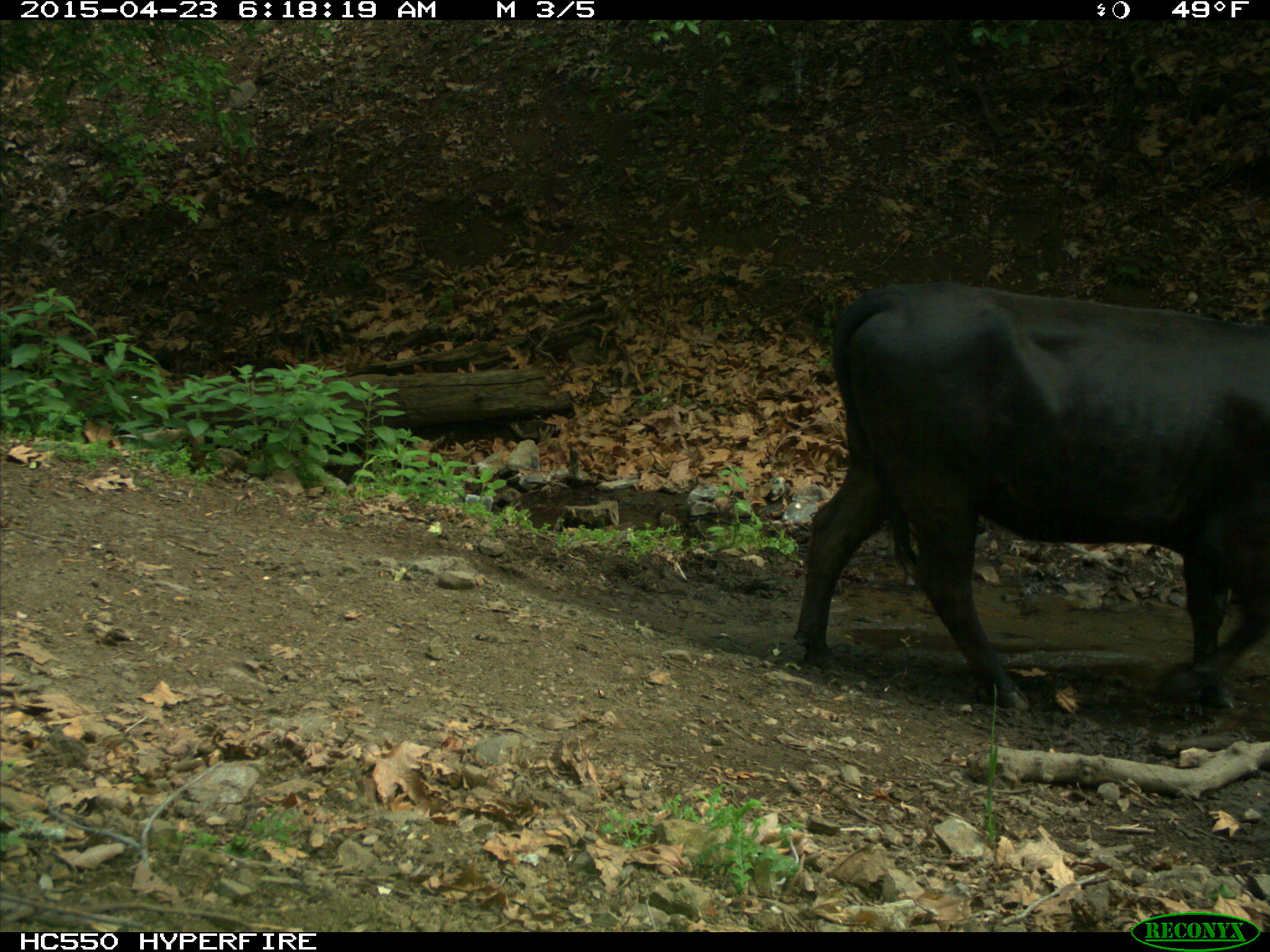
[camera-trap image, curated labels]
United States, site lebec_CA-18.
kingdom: Animalia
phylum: Chordata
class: Mammalia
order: Artiodactyla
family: Bovidae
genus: Bos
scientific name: Bos taurus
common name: domestic cow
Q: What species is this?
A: Bos taurus (domestic cow).